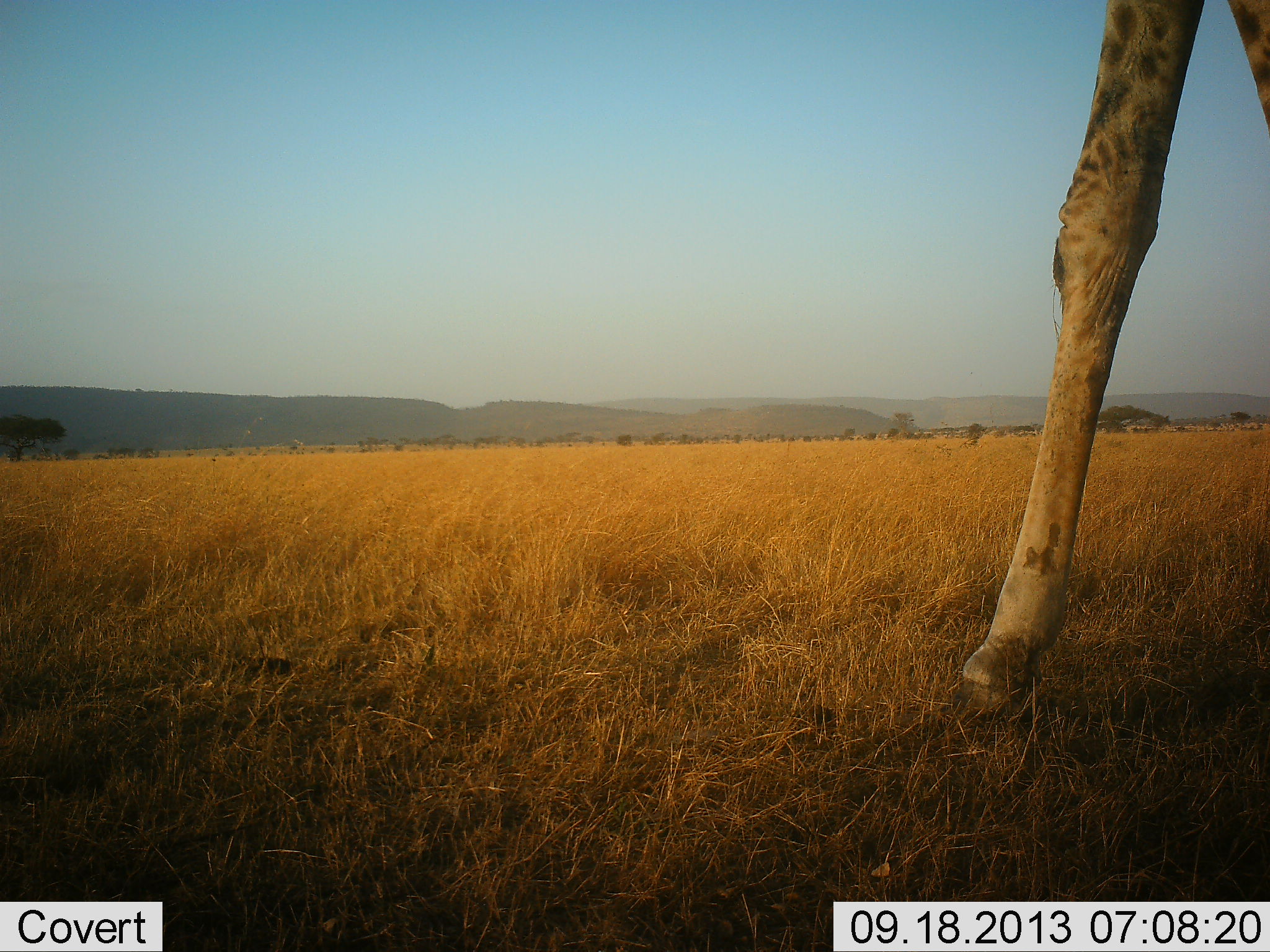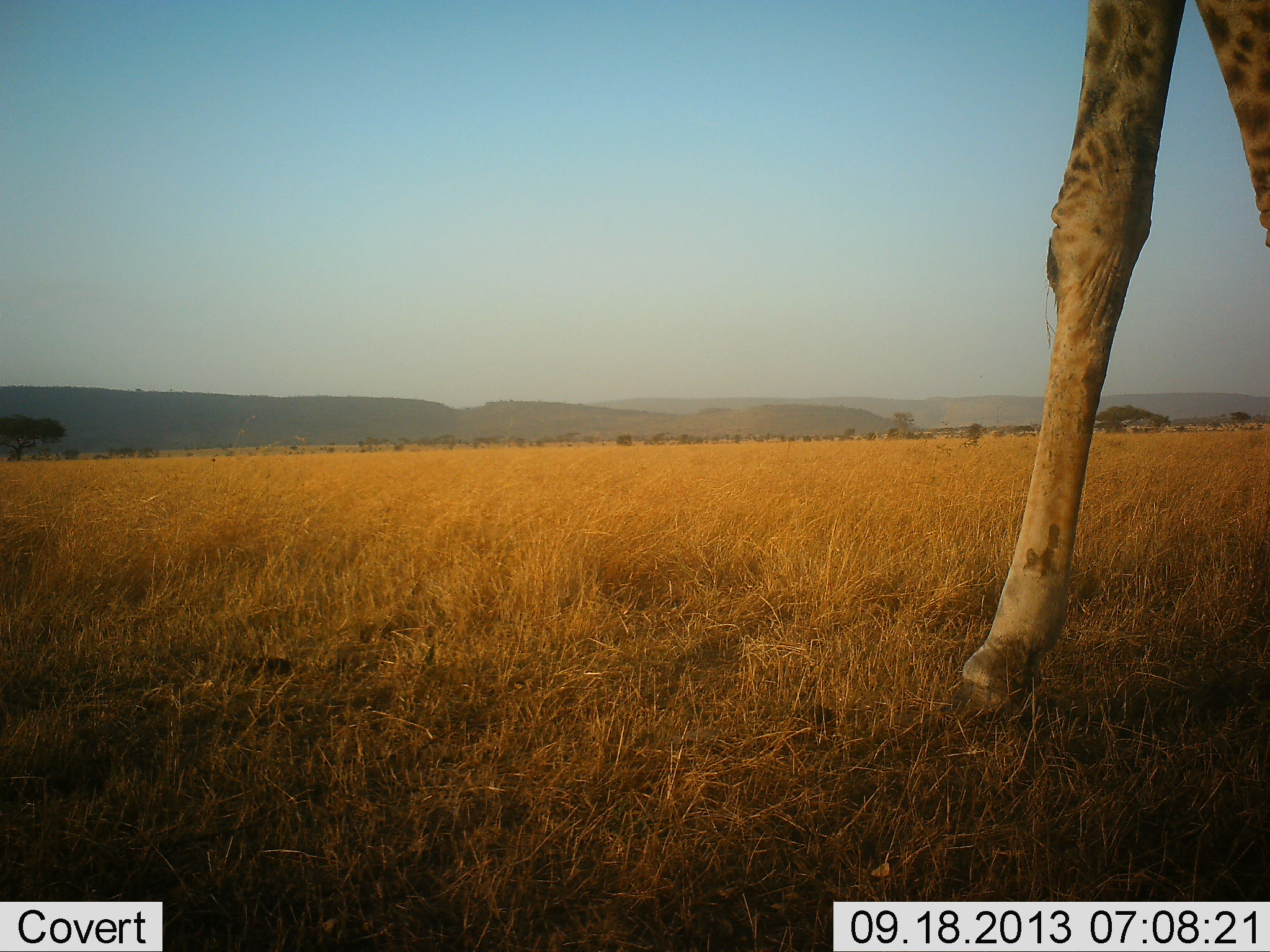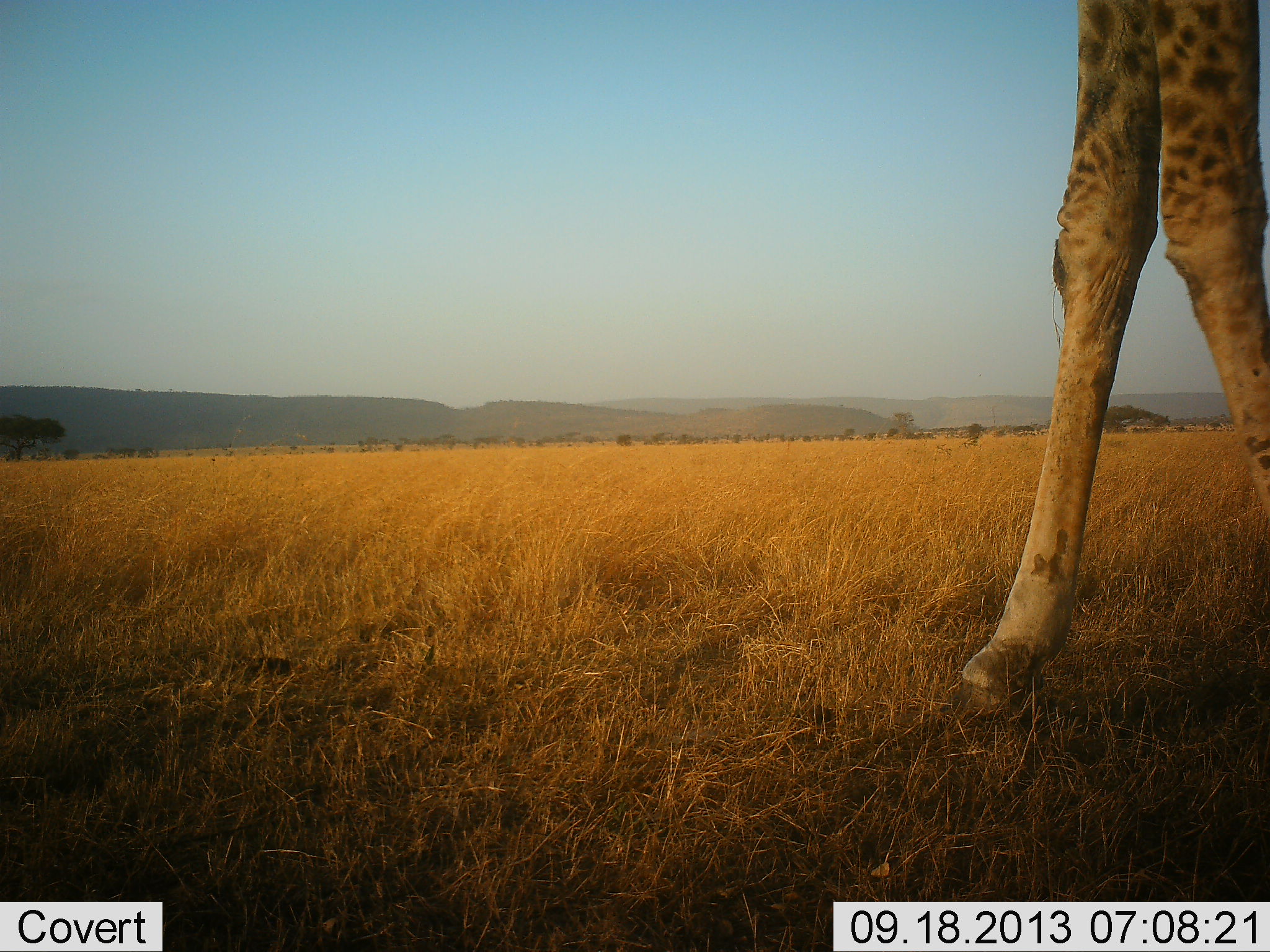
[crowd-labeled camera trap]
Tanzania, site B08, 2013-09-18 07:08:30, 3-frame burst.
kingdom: Animalia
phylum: Chordata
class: Mammalia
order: Artiodactyla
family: Giraffidae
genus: Giraffa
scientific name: Giraffa camelopardalis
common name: giraffe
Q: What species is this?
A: Giraffe (Giraffa camelopardalis).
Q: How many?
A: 1.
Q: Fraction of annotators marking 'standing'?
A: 61%.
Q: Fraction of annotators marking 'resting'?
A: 0%.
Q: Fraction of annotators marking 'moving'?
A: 39%.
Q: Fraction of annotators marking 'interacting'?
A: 0%.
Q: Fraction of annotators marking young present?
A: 0%.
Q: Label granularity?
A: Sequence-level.